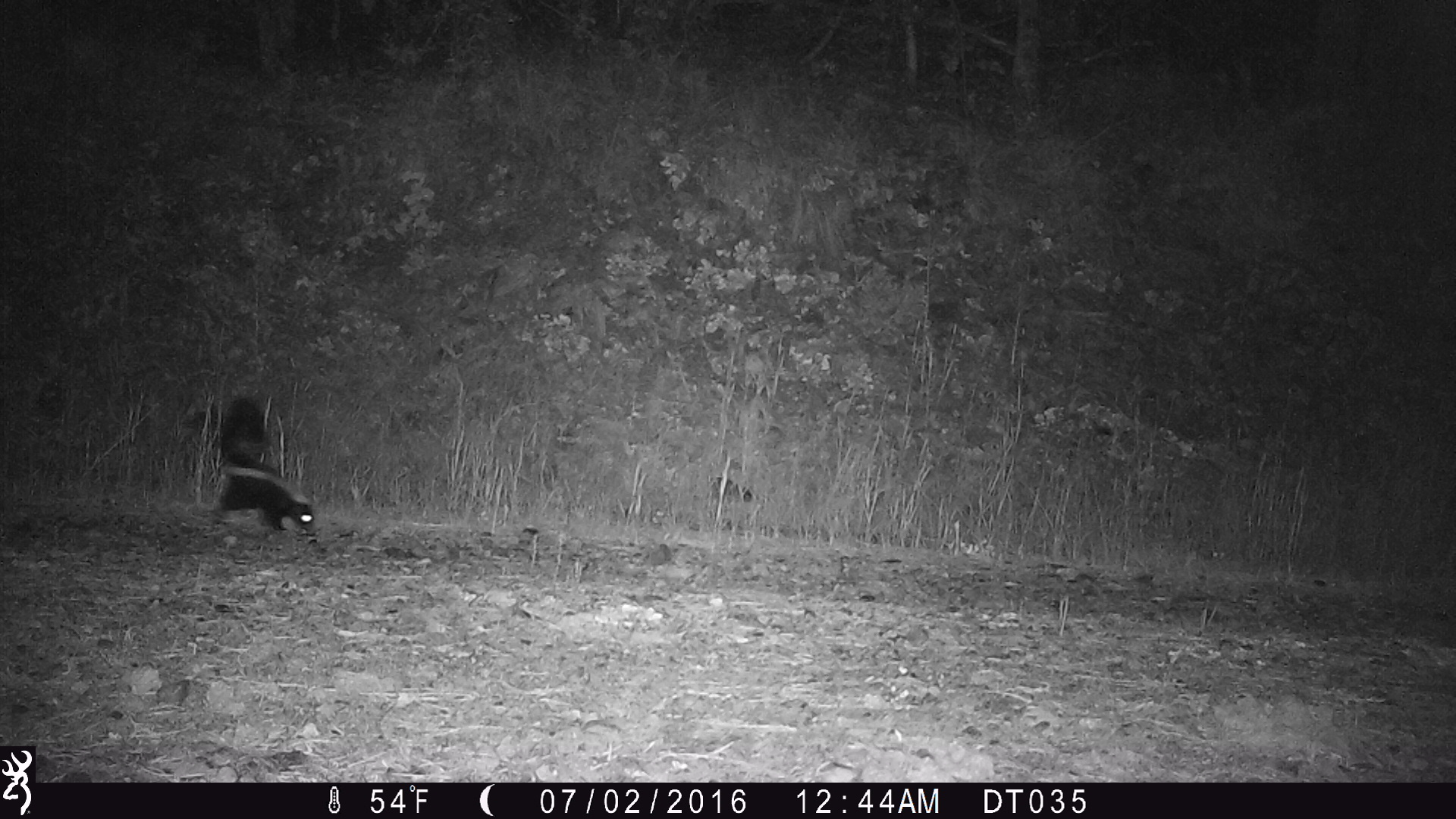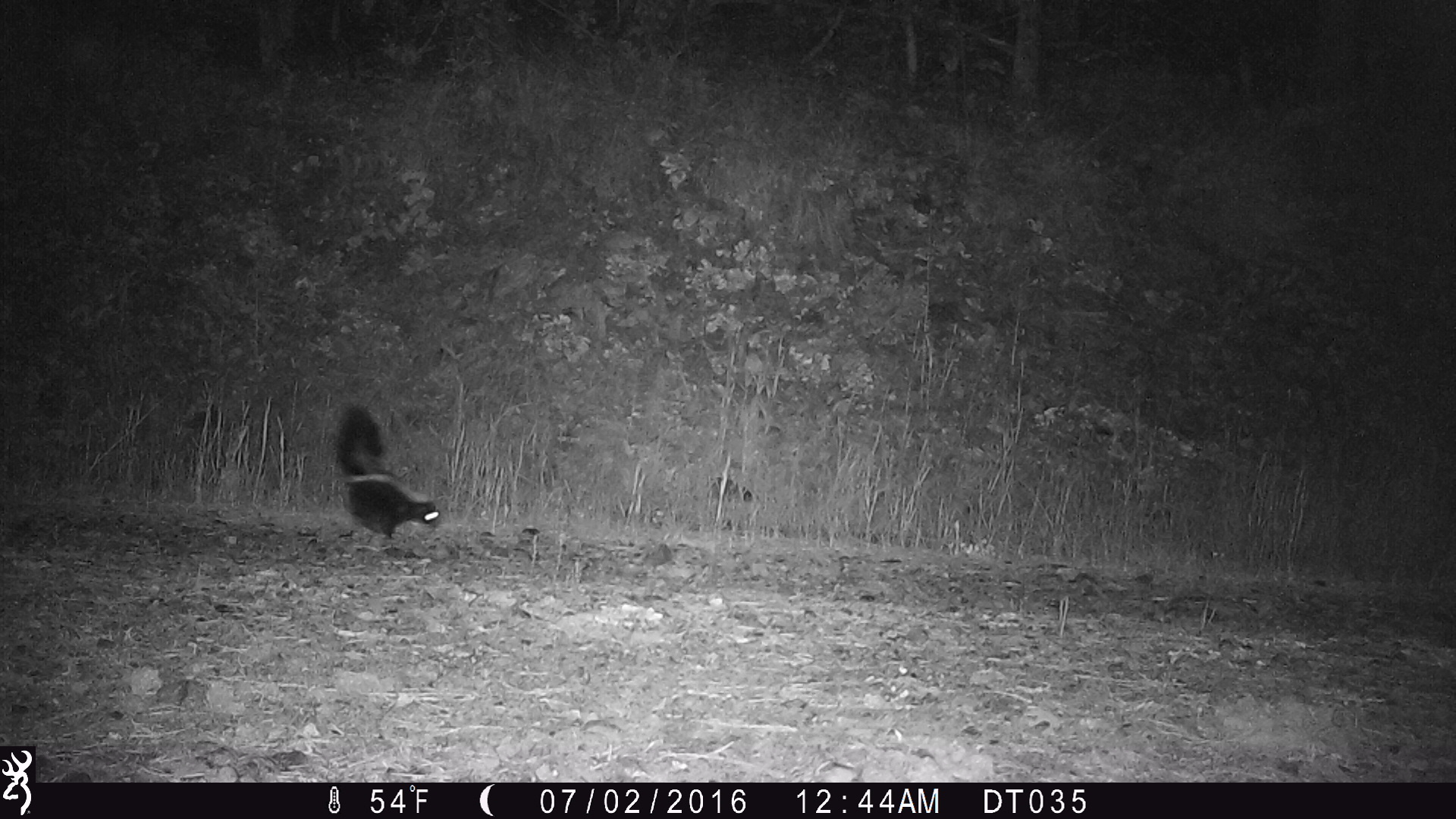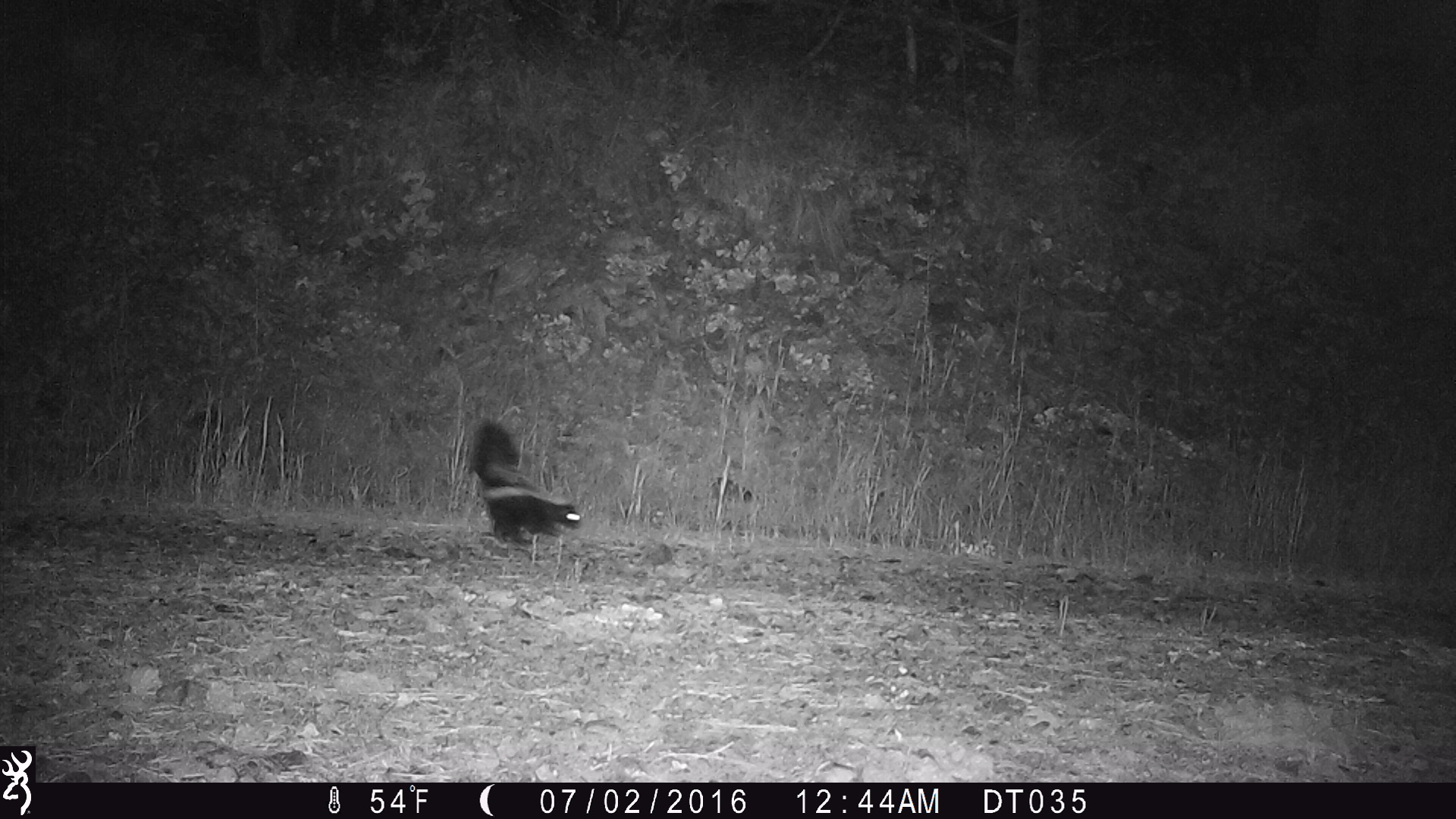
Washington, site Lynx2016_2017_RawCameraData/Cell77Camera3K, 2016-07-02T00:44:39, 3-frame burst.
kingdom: Animalia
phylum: Chordata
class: Mammalia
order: Carnivora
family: Mephitidae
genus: Mephitis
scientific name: Mephitis mephitis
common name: striped skunk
Mephitis mephitis (striped skunk). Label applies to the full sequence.